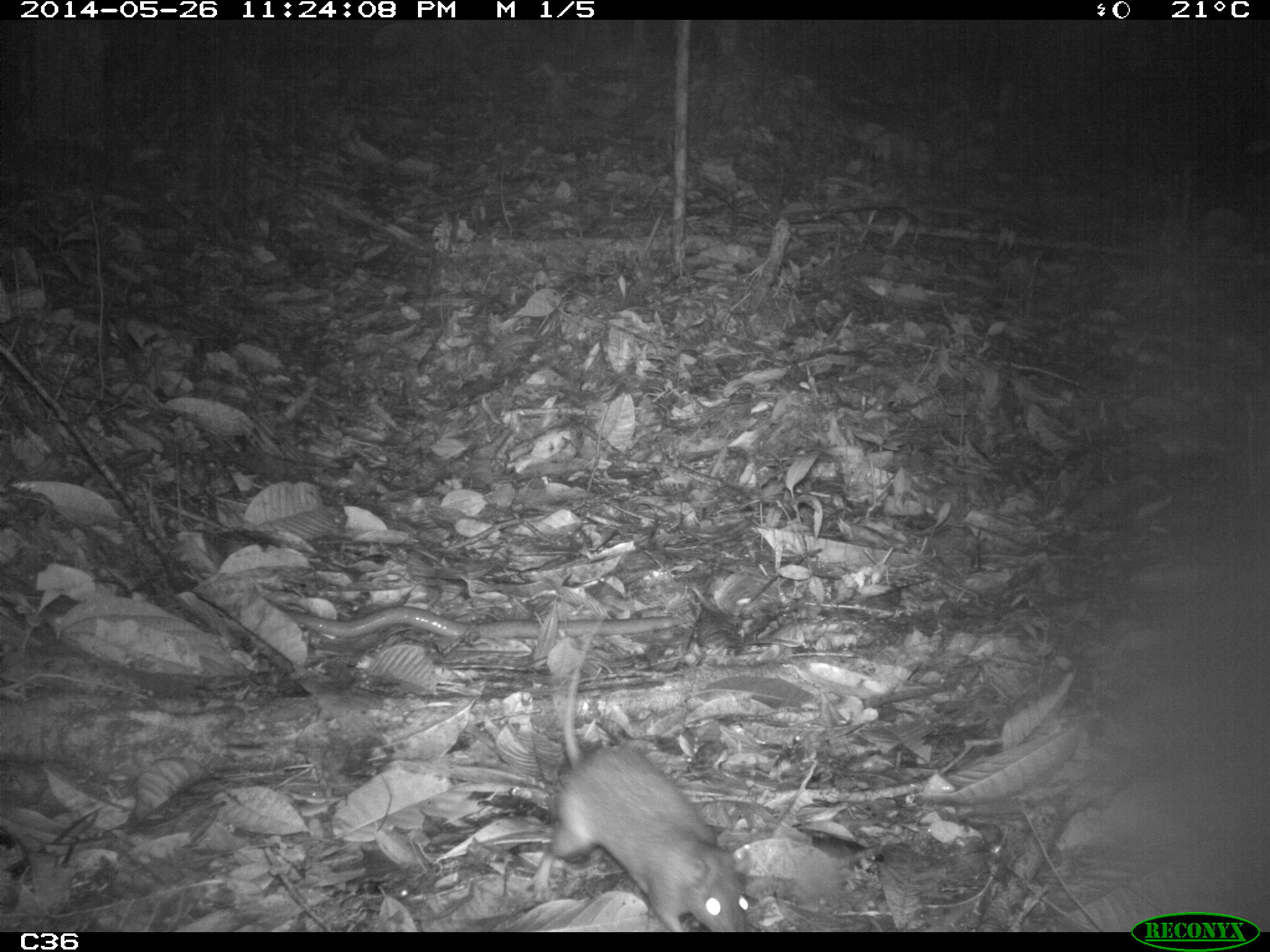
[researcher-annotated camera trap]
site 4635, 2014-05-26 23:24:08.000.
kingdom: Animalia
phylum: Chordata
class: Mammalia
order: Rodentia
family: Muridae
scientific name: Muridae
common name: mice, rats, and gerbils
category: unknown mouse or rat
Unknown mouse or rat (mice, rats, and gerbils) (Muridae), count 2, age adult.